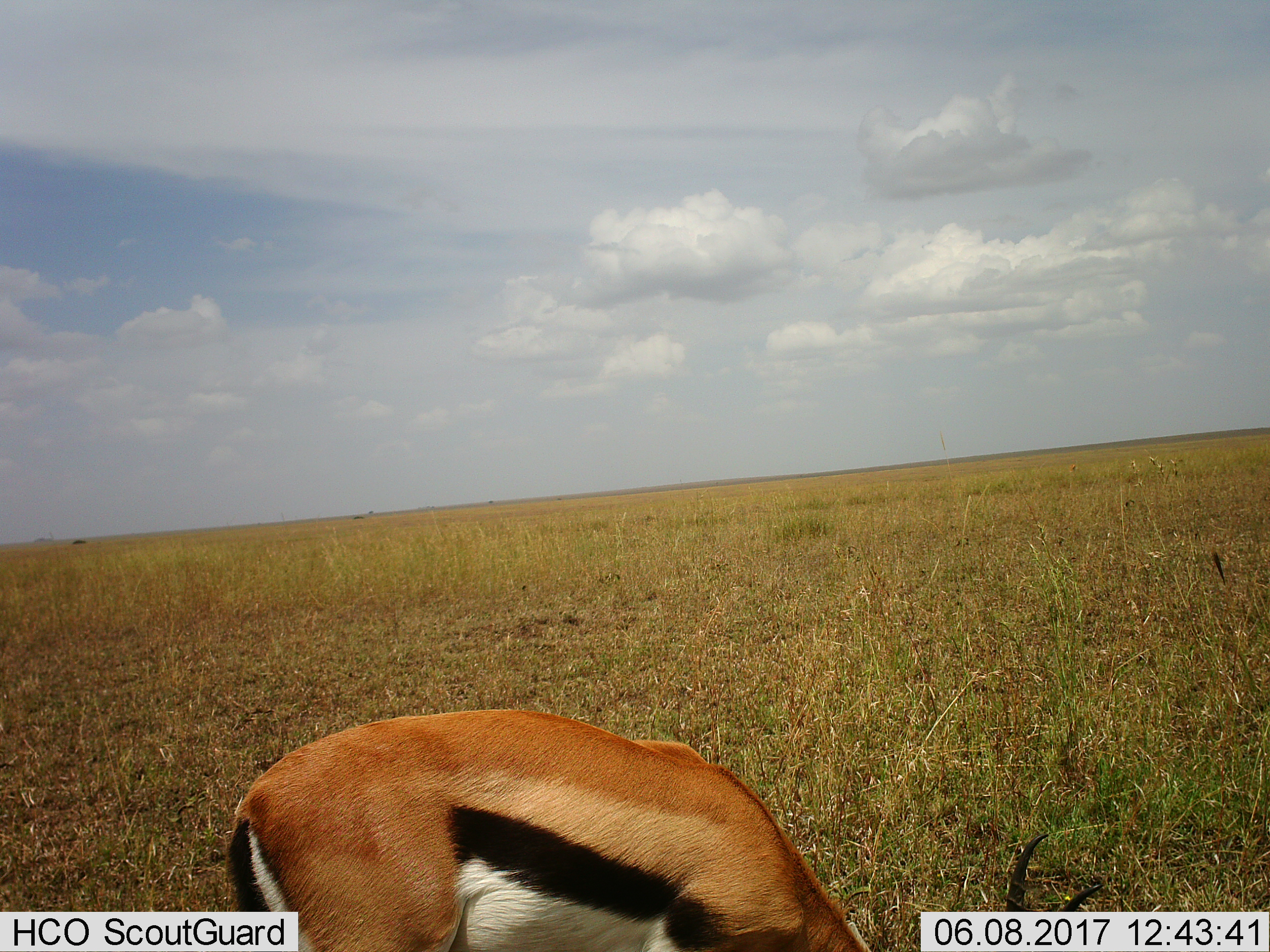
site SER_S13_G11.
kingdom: Animalia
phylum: Chordata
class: Mammalia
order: Artiodactyla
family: Bovidae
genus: Eudorcas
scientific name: Eudorcas thomsonii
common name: thomson's gazelle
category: gazellethomsons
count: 1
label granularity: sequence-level